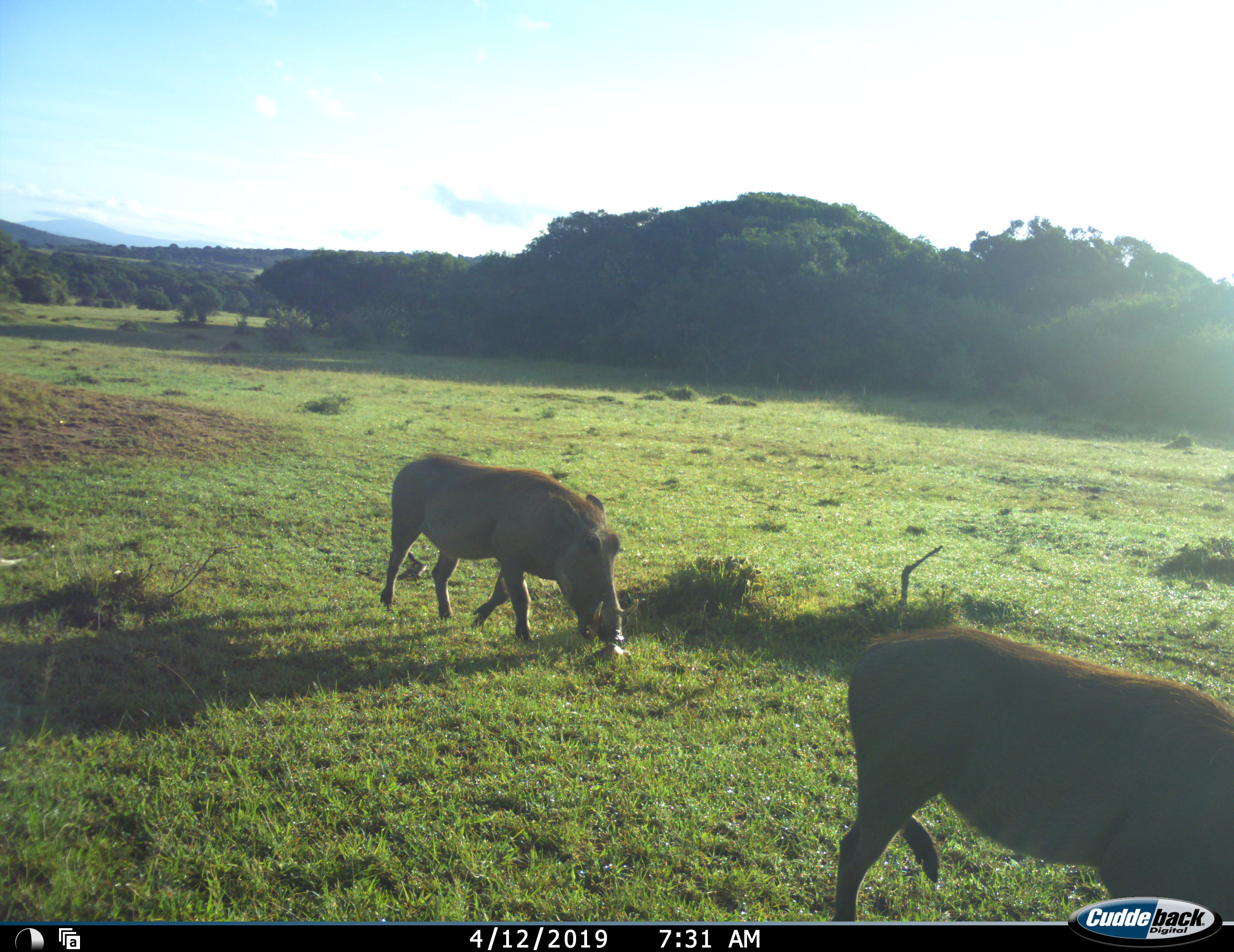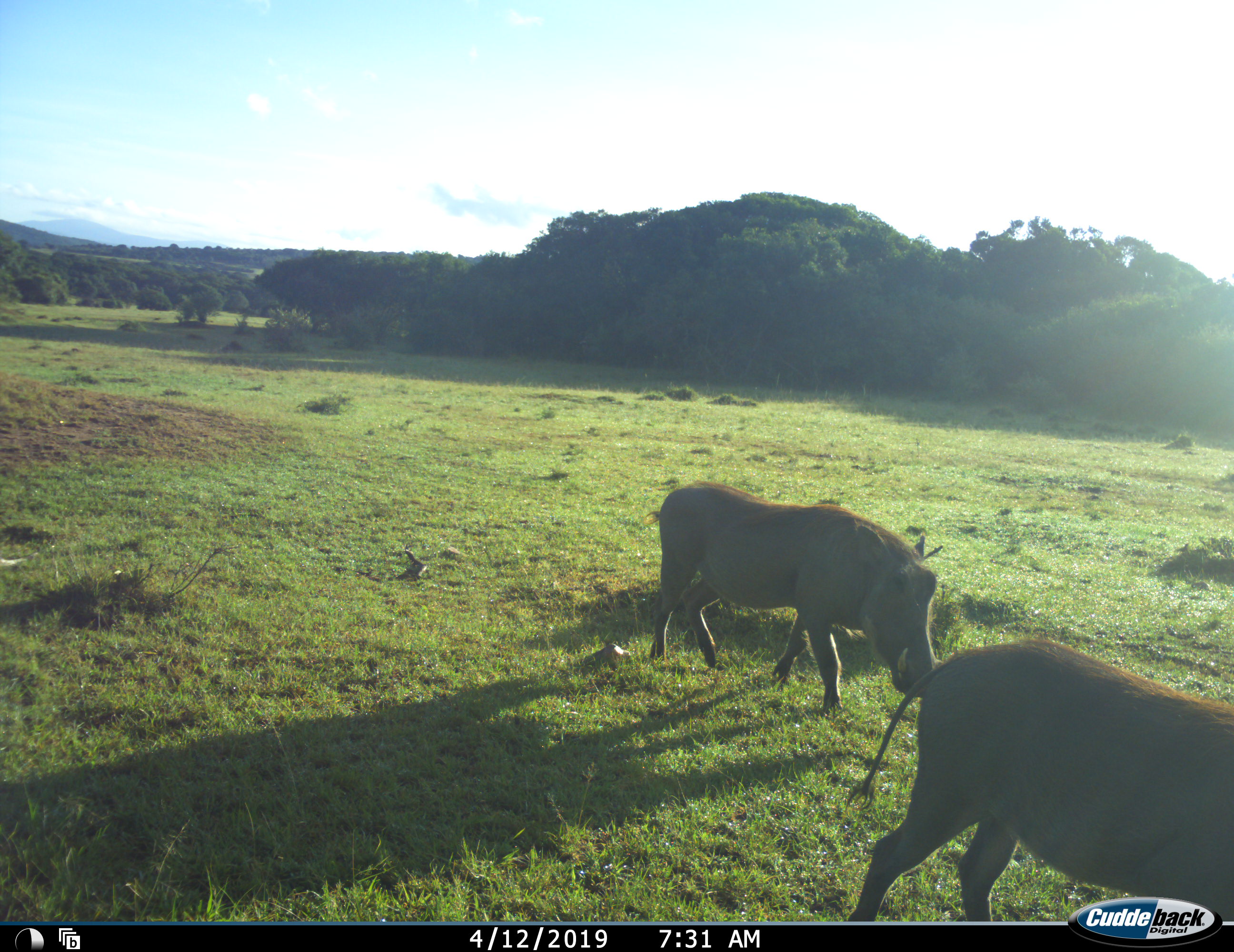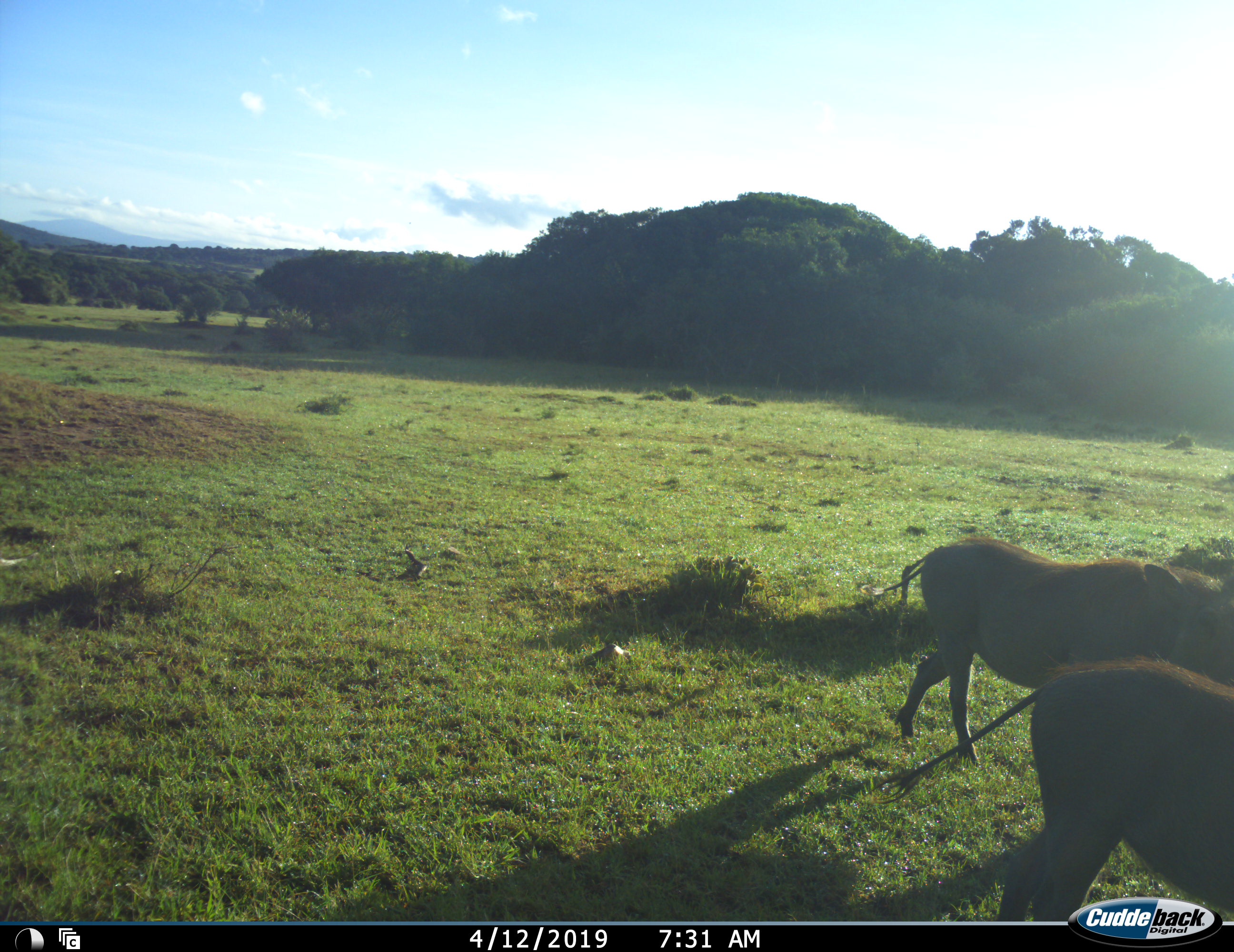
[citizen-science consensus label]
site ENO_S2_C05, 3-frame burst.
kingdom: Animalia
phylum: Chordata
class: Mammalia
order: Artiodactyla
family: Suidae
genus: Phacochoerus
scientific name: Phacochoerus africanus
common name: warthog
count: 2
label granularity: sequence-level